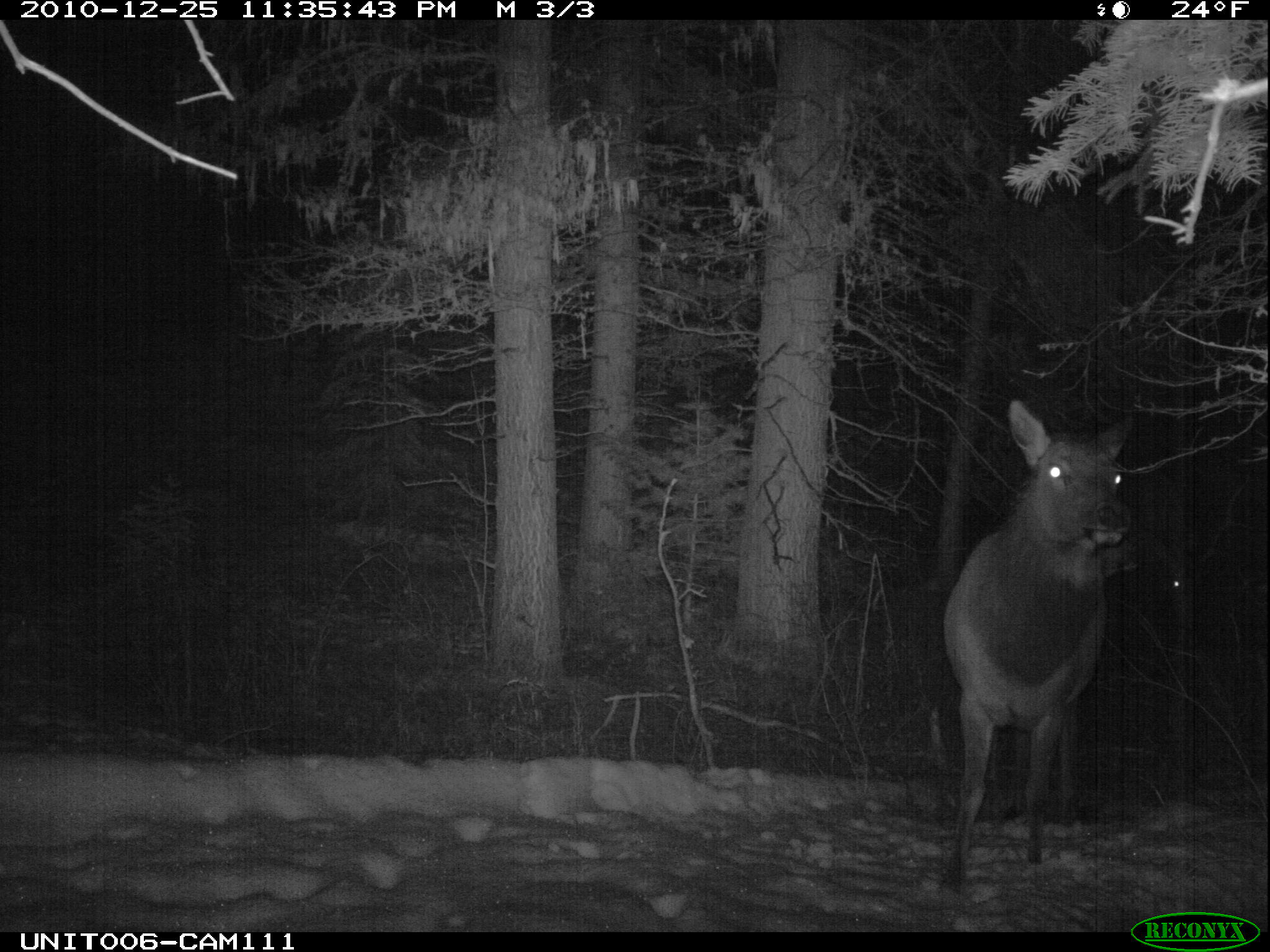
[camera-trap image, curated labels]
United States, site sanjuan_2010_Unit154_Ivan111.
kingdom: Animalia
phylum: Chordata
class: Mammalia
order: Artiodactyla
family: Cervidae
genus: Cervus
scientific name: Cervus elaphus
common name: red deer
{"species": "Cervus elaphus (red deer)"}